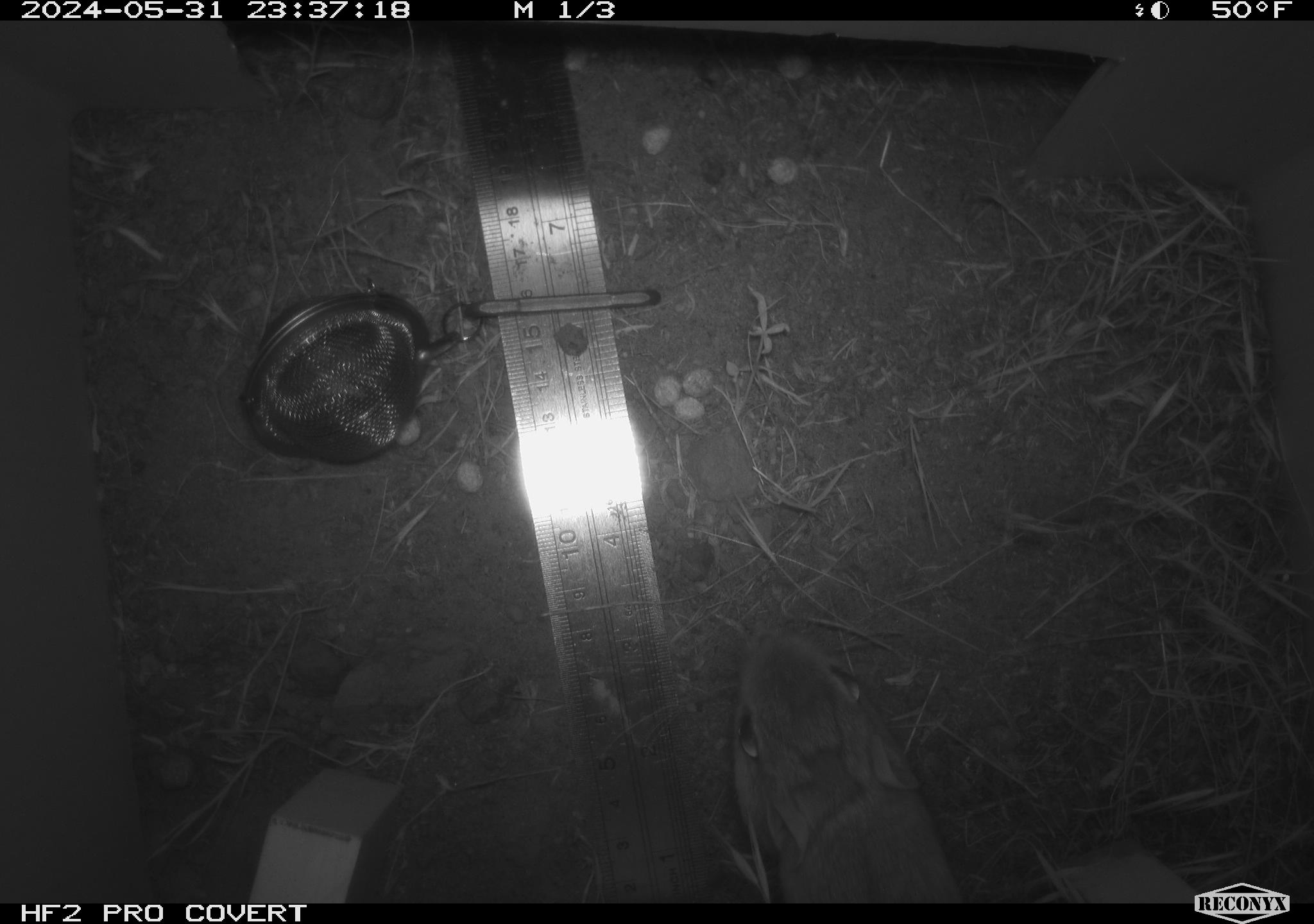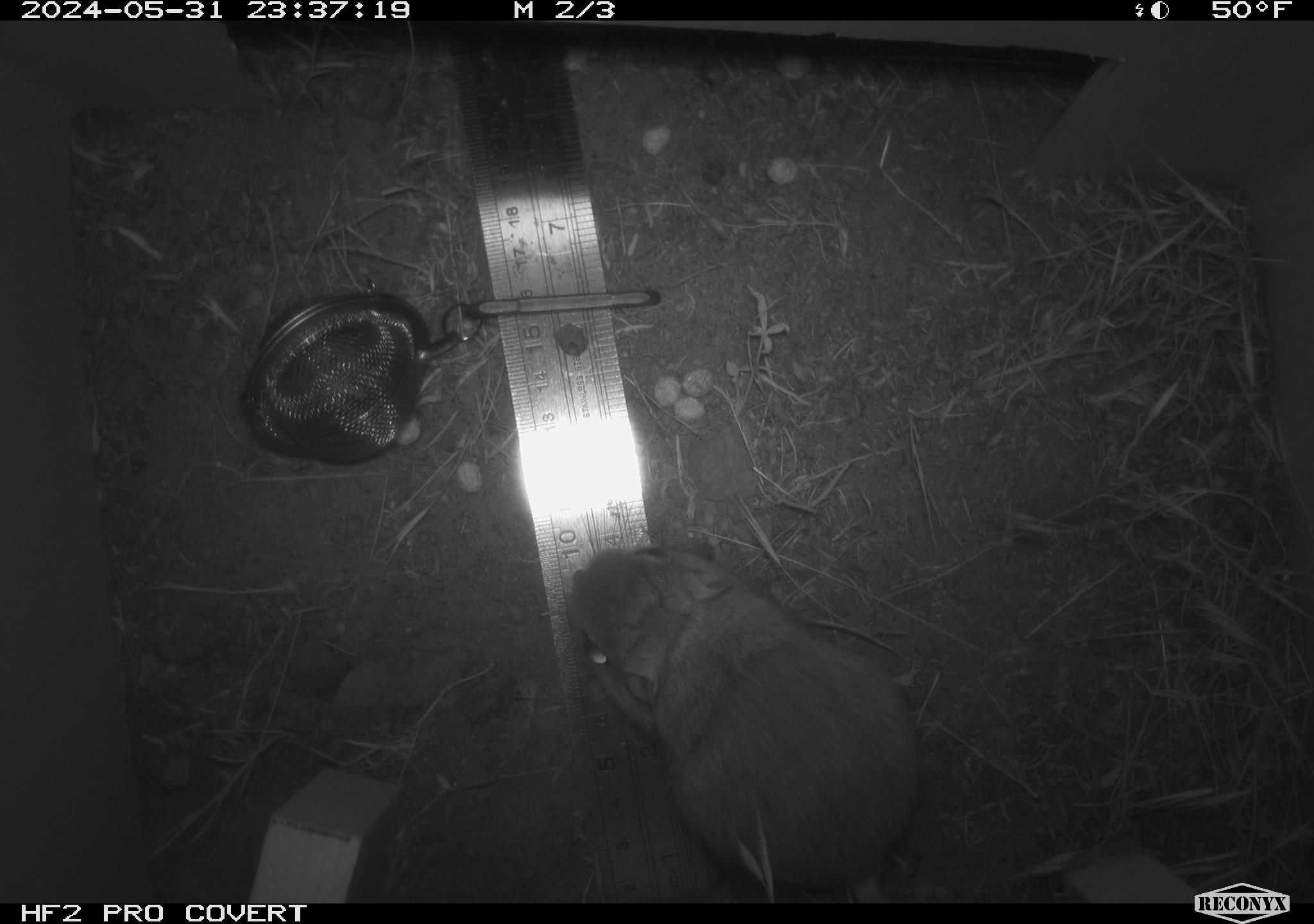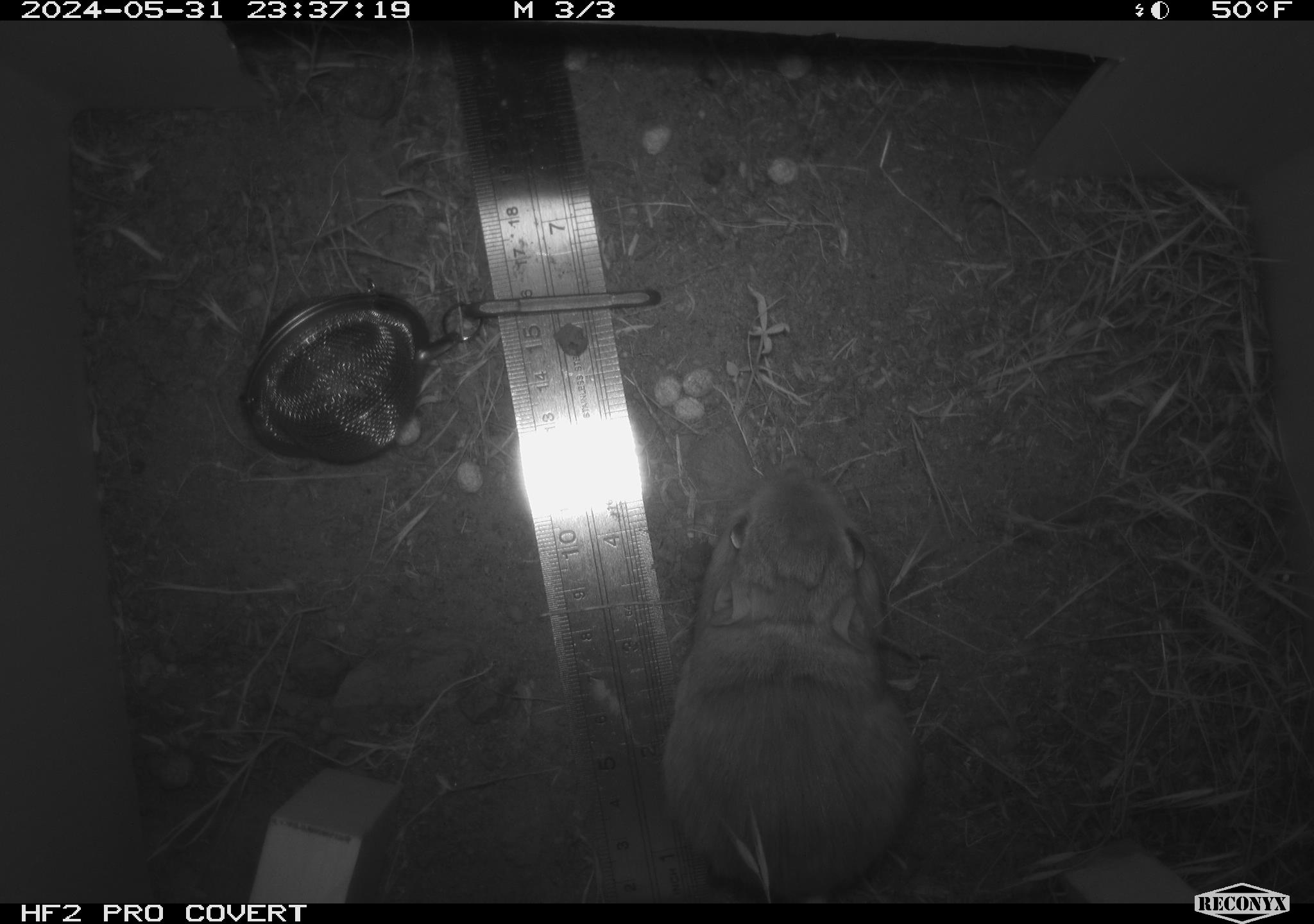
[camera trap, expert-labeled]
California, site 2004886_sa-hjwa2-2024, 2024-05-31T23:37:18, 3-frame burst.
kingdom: Animalia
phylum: Chordata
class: Mammalia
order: Rodentia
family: Heteromyidae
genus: Dipodomys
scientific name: Dipodomys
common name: kangaroo rats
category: dipodomys species